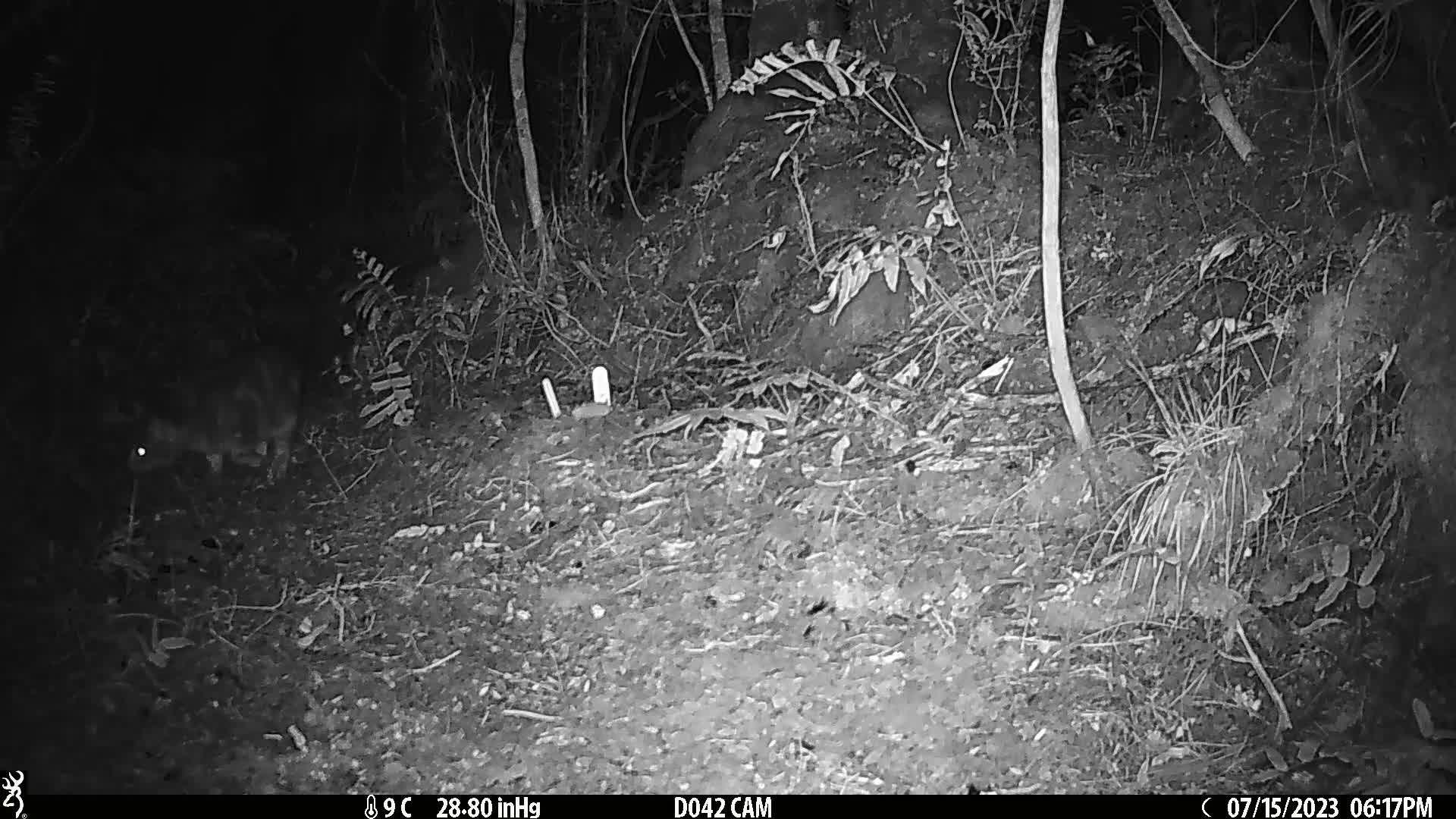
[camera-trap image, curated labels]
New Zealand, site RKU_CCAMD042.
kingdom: Animalia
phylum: Chordata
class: Mammalia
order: Carnivora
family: Felidae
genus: Felis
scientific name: Felis catus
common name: domestic cat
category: cat